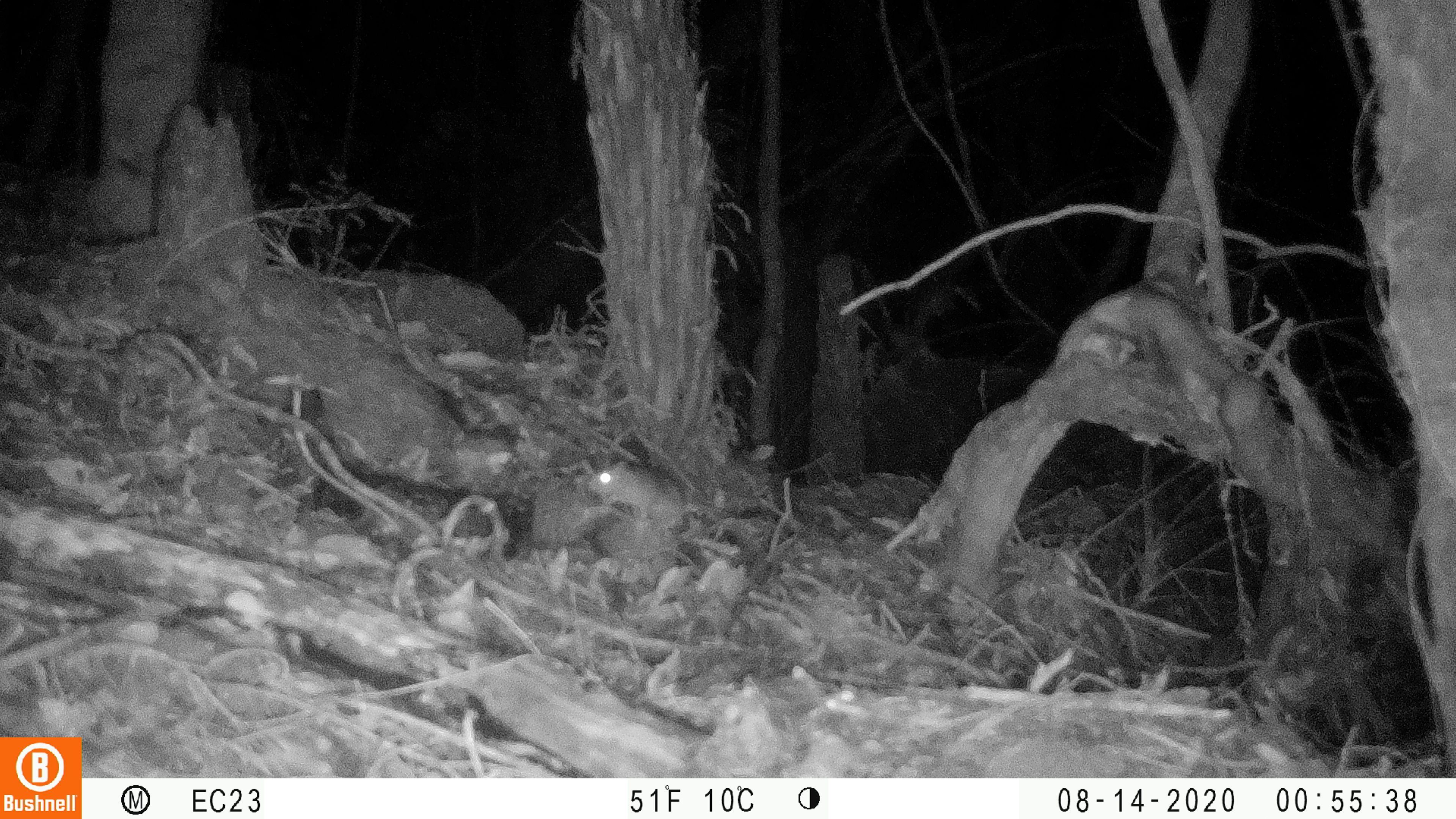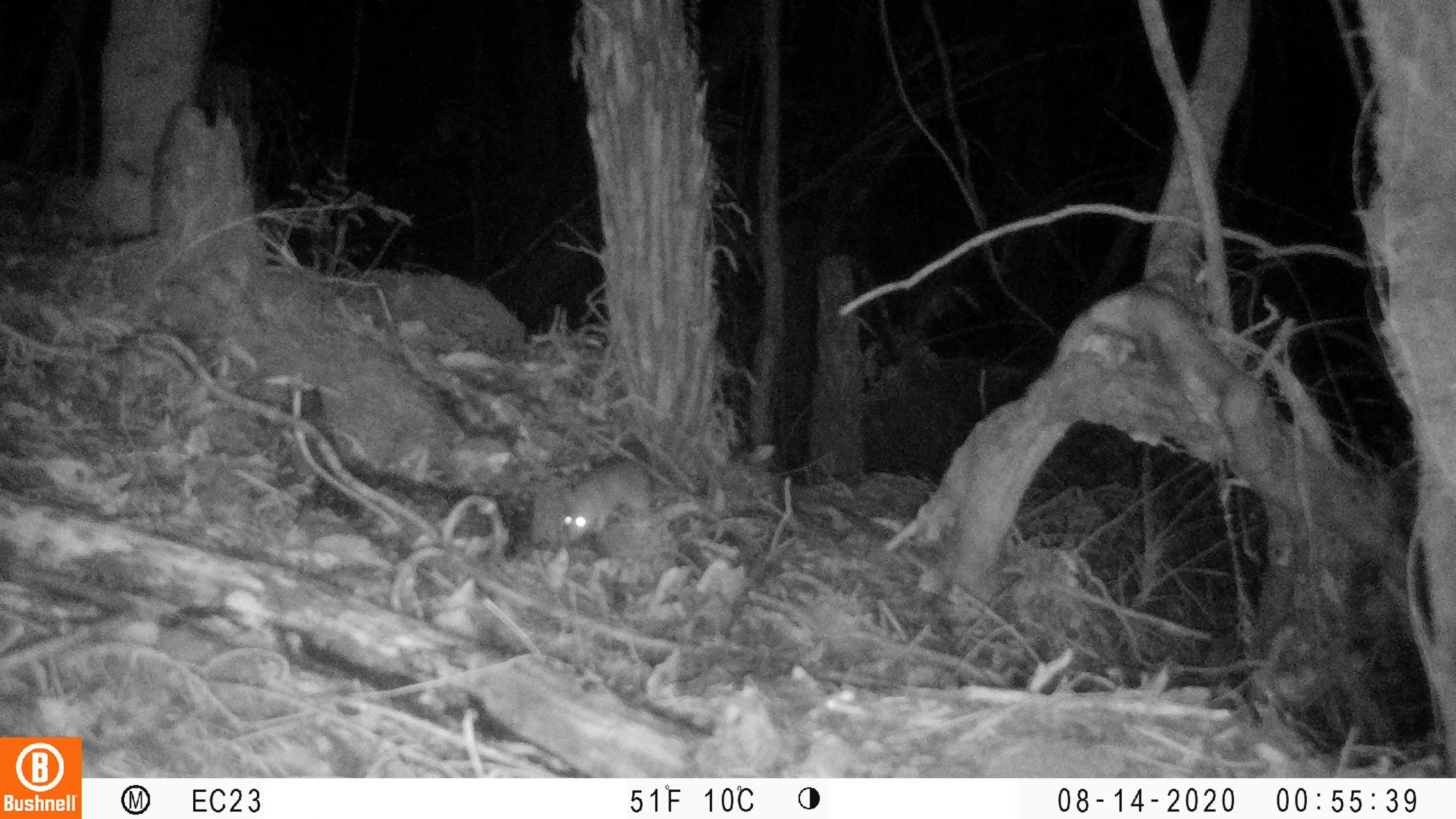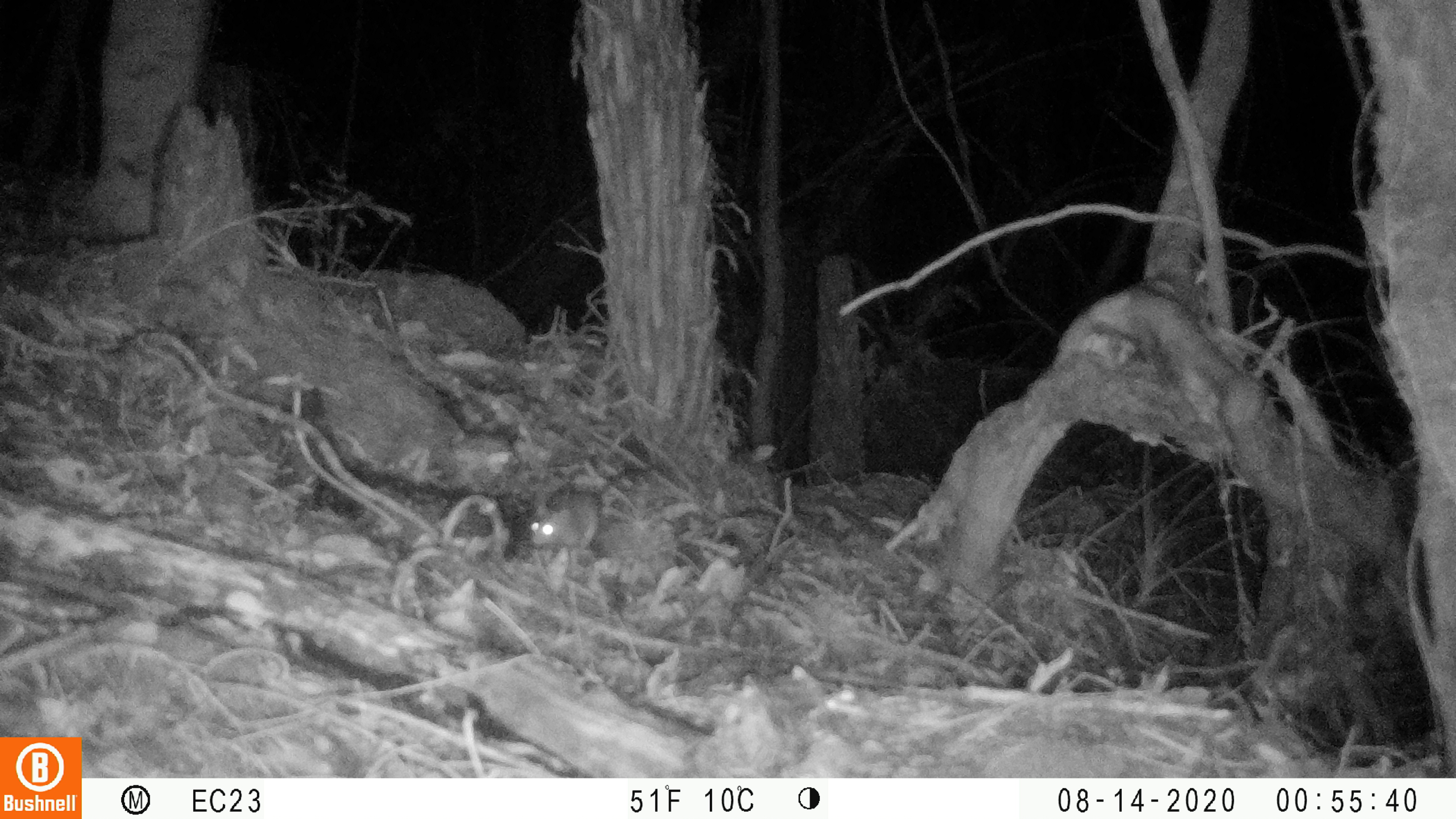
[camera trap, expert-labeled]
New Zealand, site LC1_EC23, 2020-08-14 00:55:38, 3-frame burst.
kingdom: Animalia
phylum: Chordata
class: Mammalia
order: Rodentia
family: Muridae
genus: Rattus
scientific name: Rattus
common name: rat